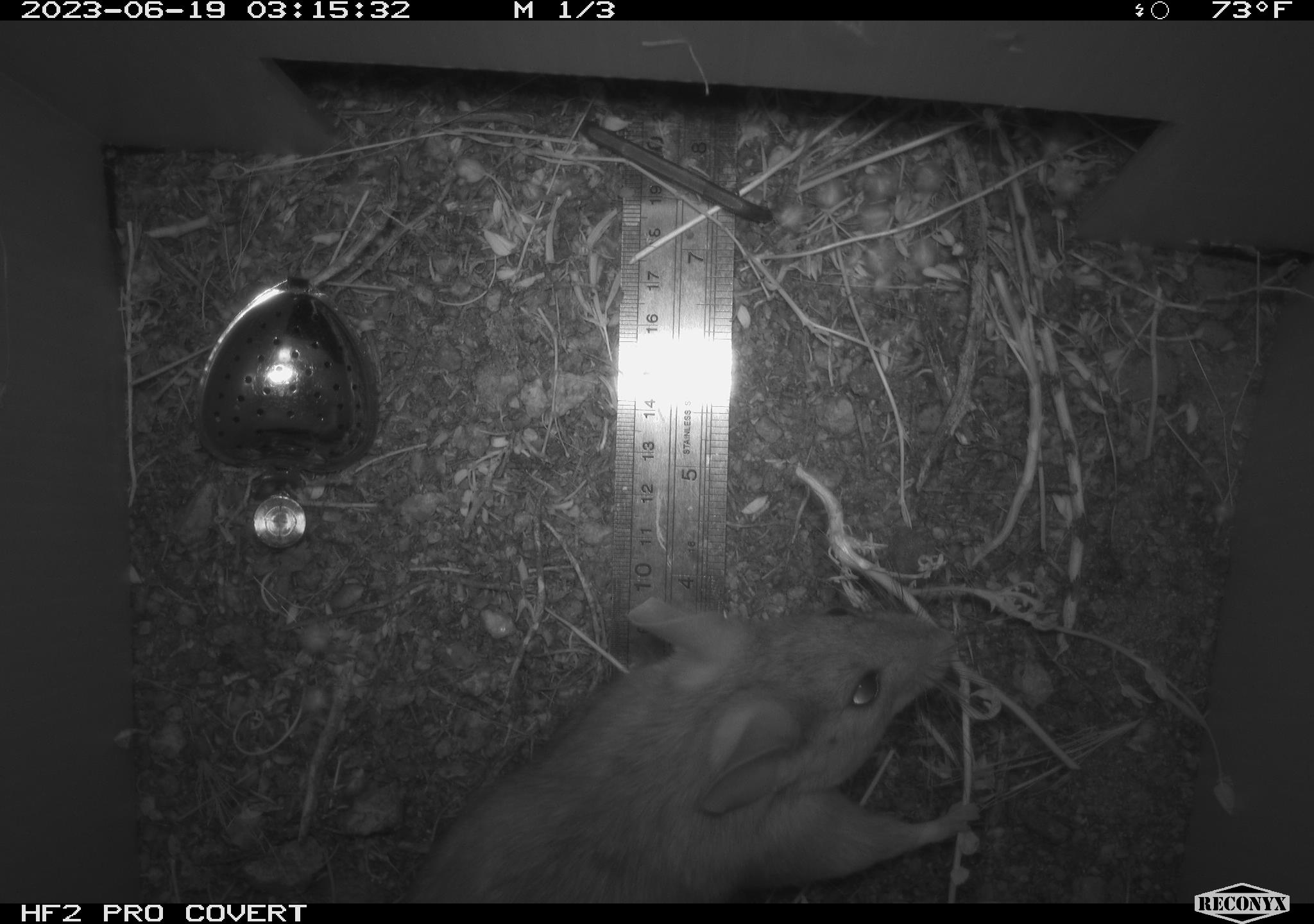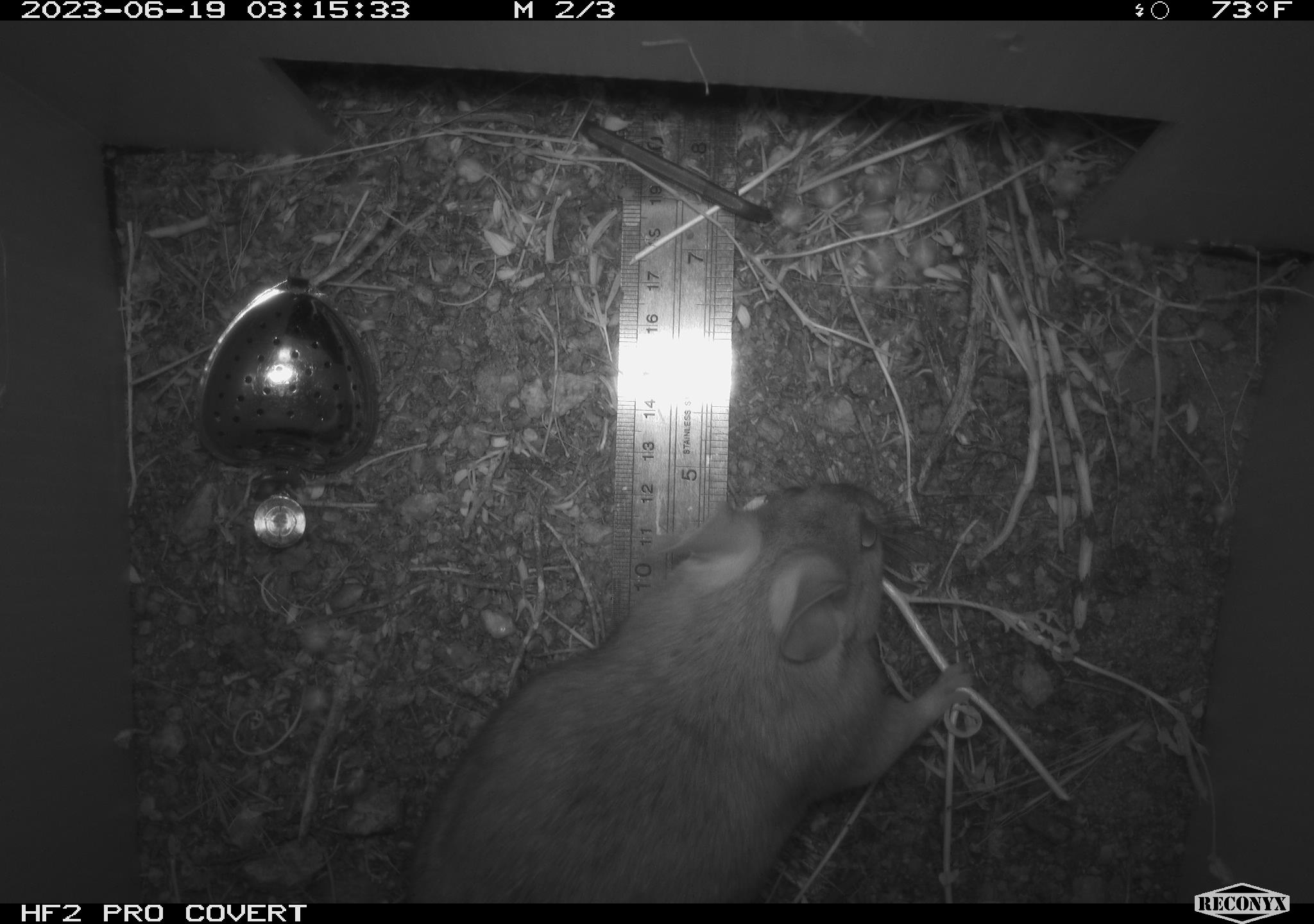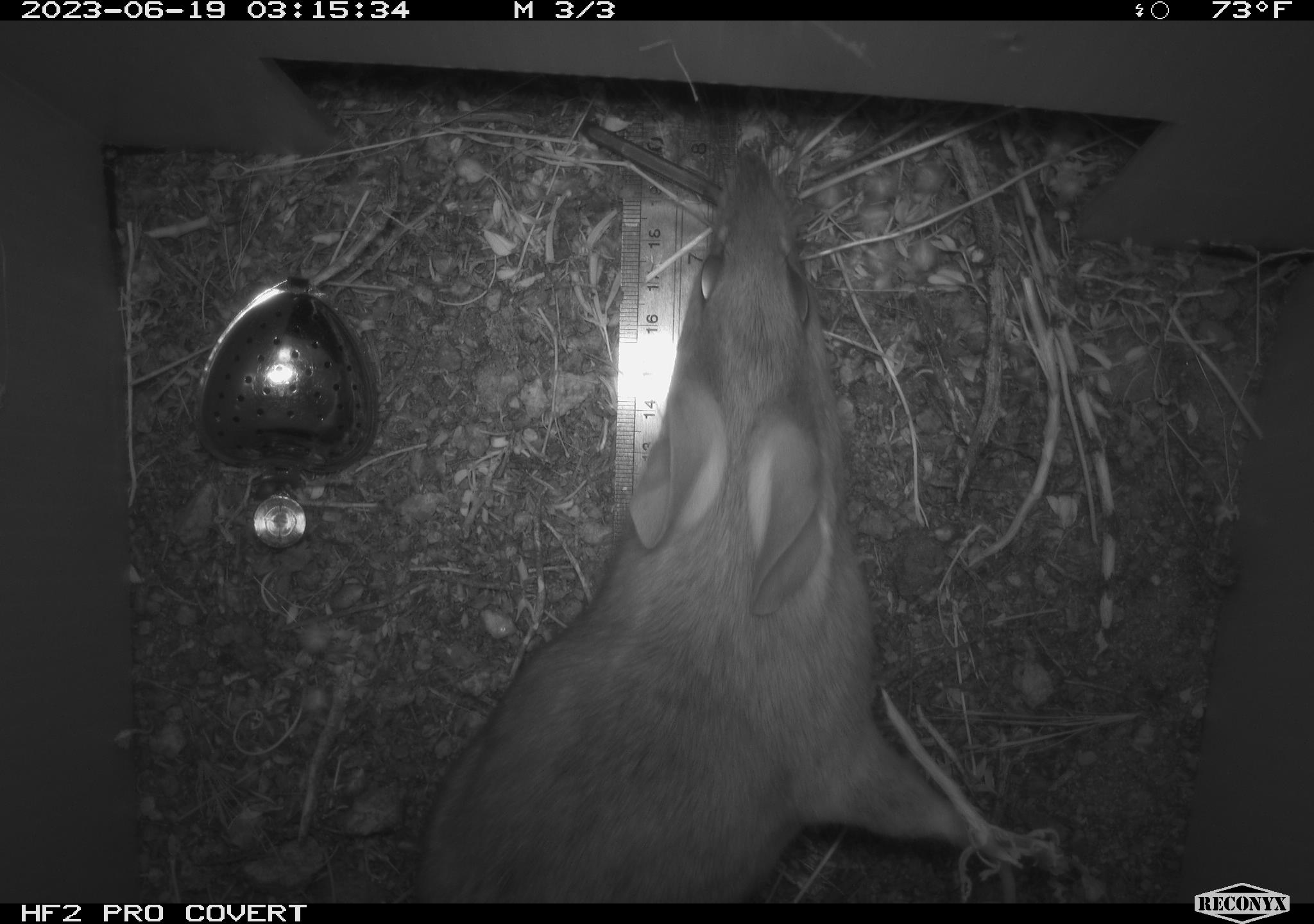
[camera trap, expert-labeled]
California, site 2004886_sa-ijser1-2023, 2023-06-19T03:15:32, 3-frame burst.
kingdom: Animalia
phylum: Chordata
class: Mammalia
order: Rodentia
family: Cricetidae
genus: Neotoma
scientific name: Neotoma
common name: pack rat or woodrat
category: neotoma species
Neotoma species (pack rat or woodrat) (Neotoma).